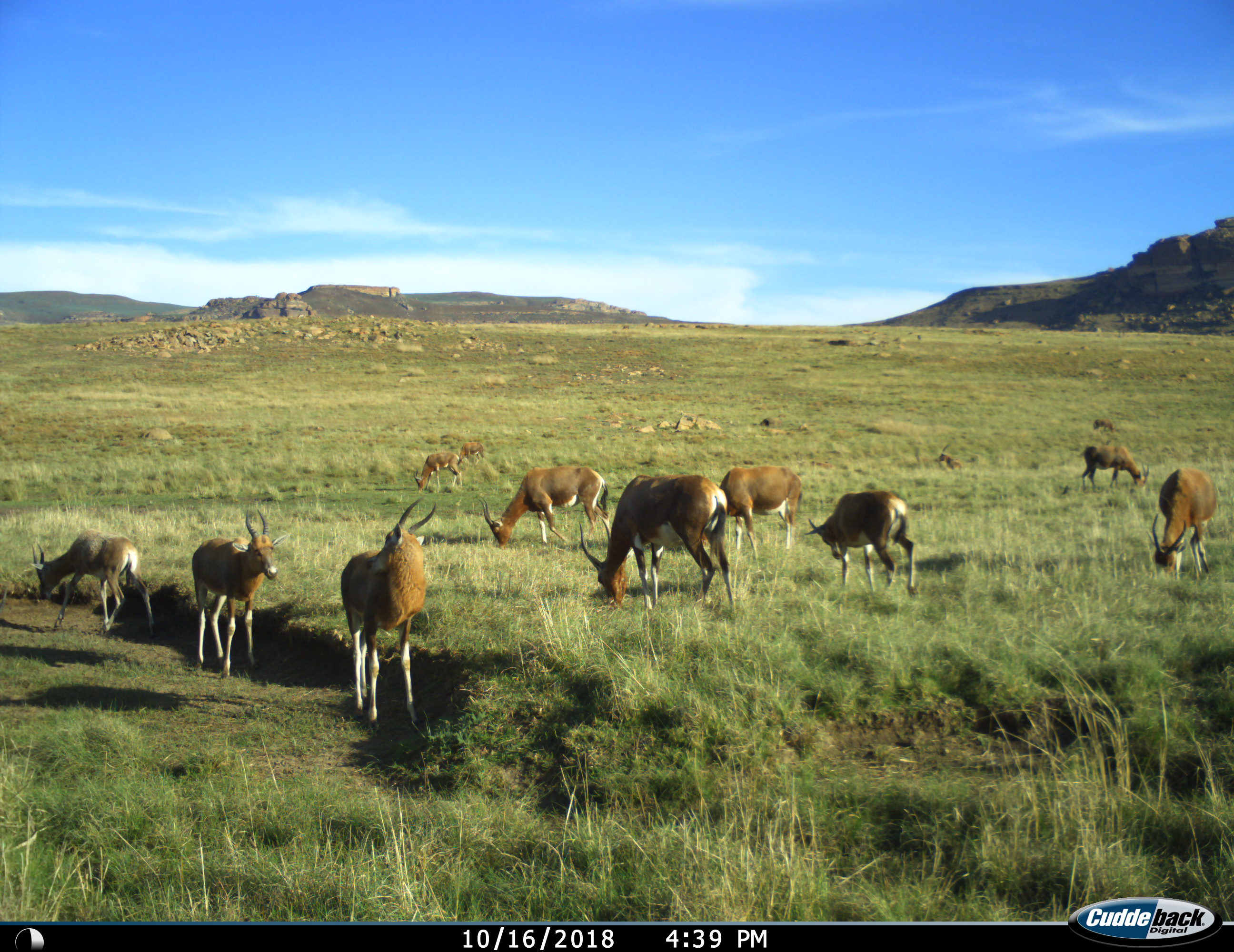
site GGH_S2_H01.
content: unidentified animal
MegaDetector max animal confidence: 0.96